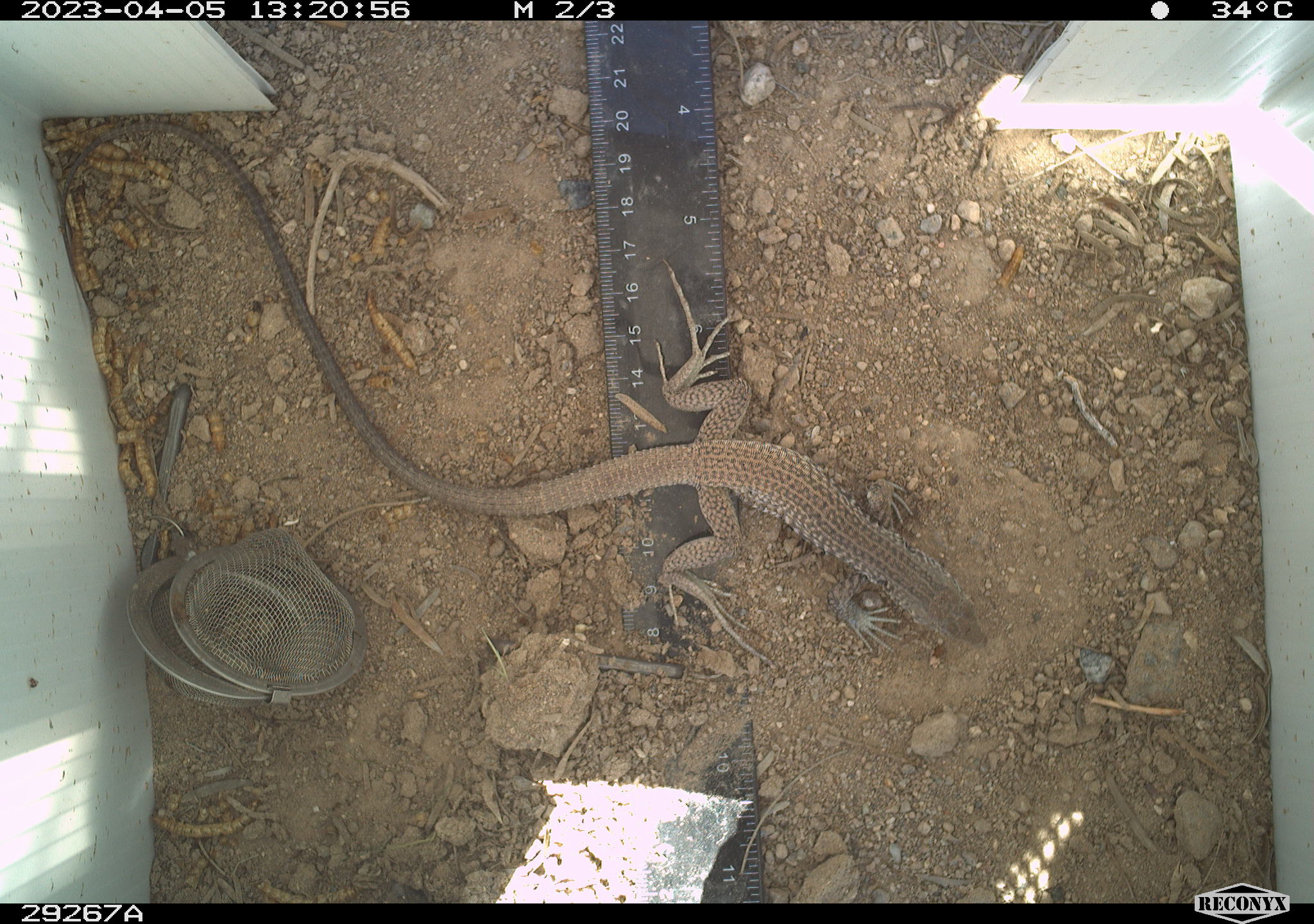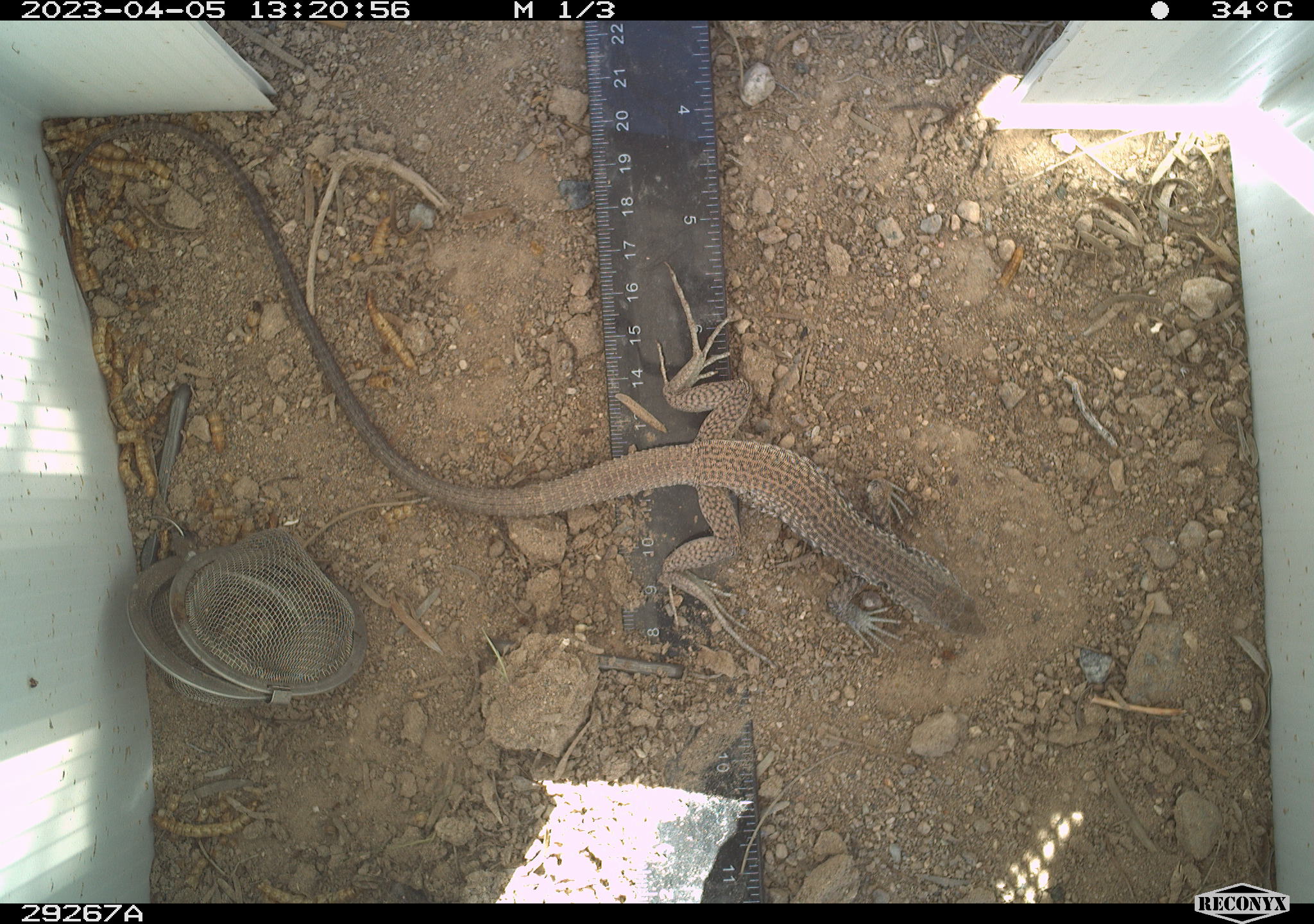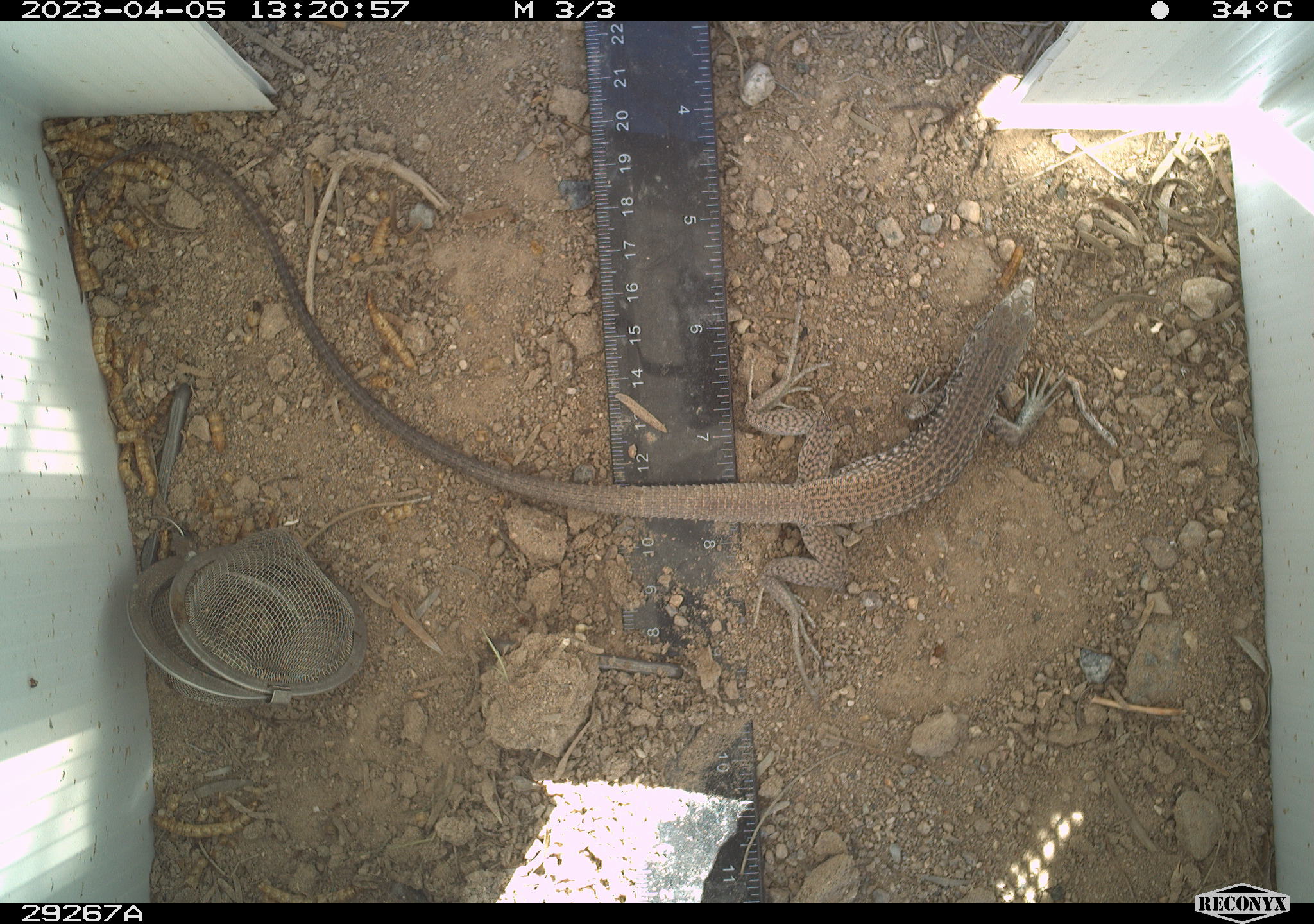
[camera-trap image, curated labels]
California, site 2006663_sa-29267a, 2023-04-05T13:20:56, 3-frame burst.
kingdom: Animalia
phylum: Chordata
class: Reptilia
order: Squamata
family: Teiidae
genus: Aspidoscelis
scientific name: Aspidoscelis tigris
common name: western whiptail